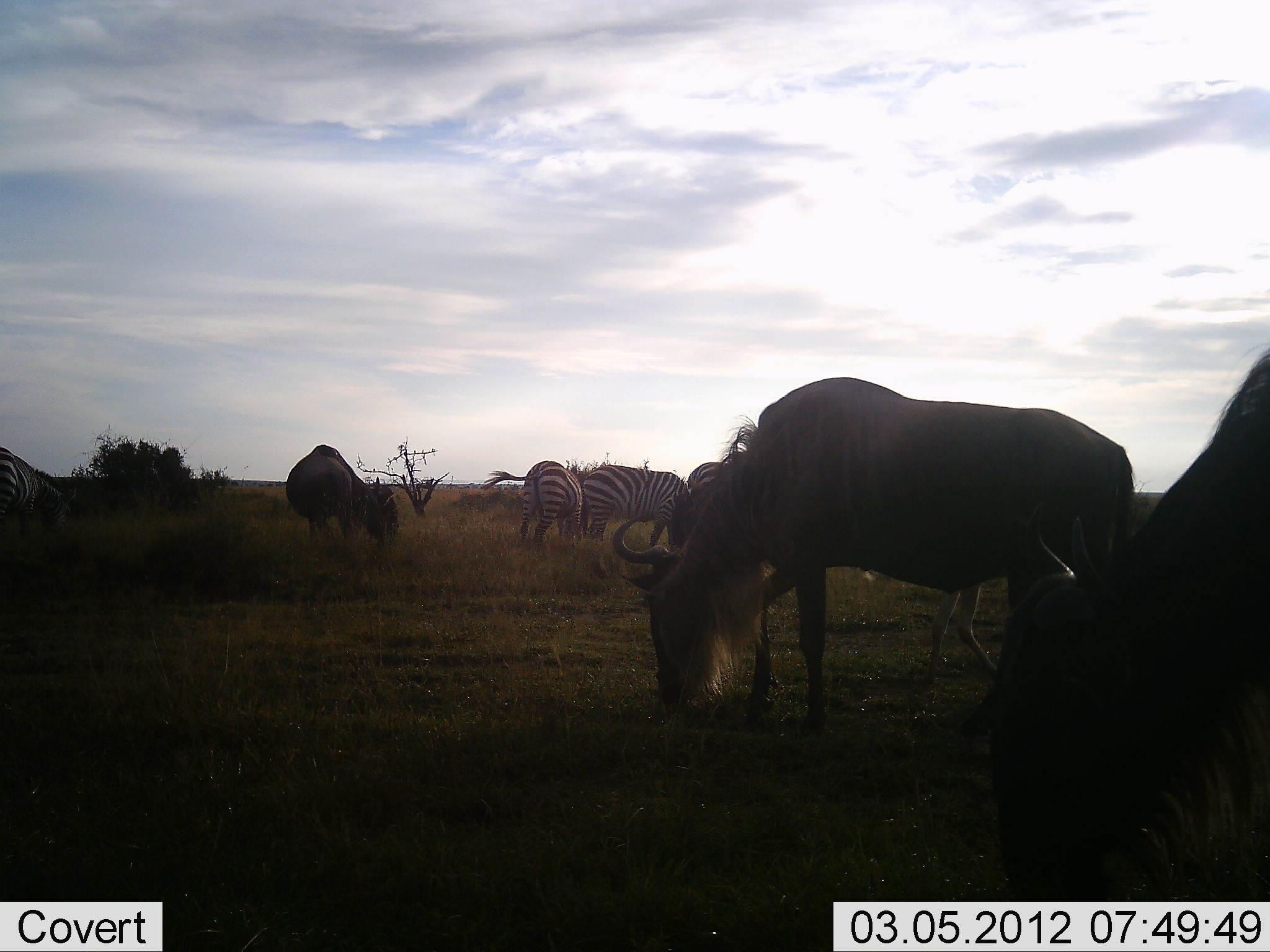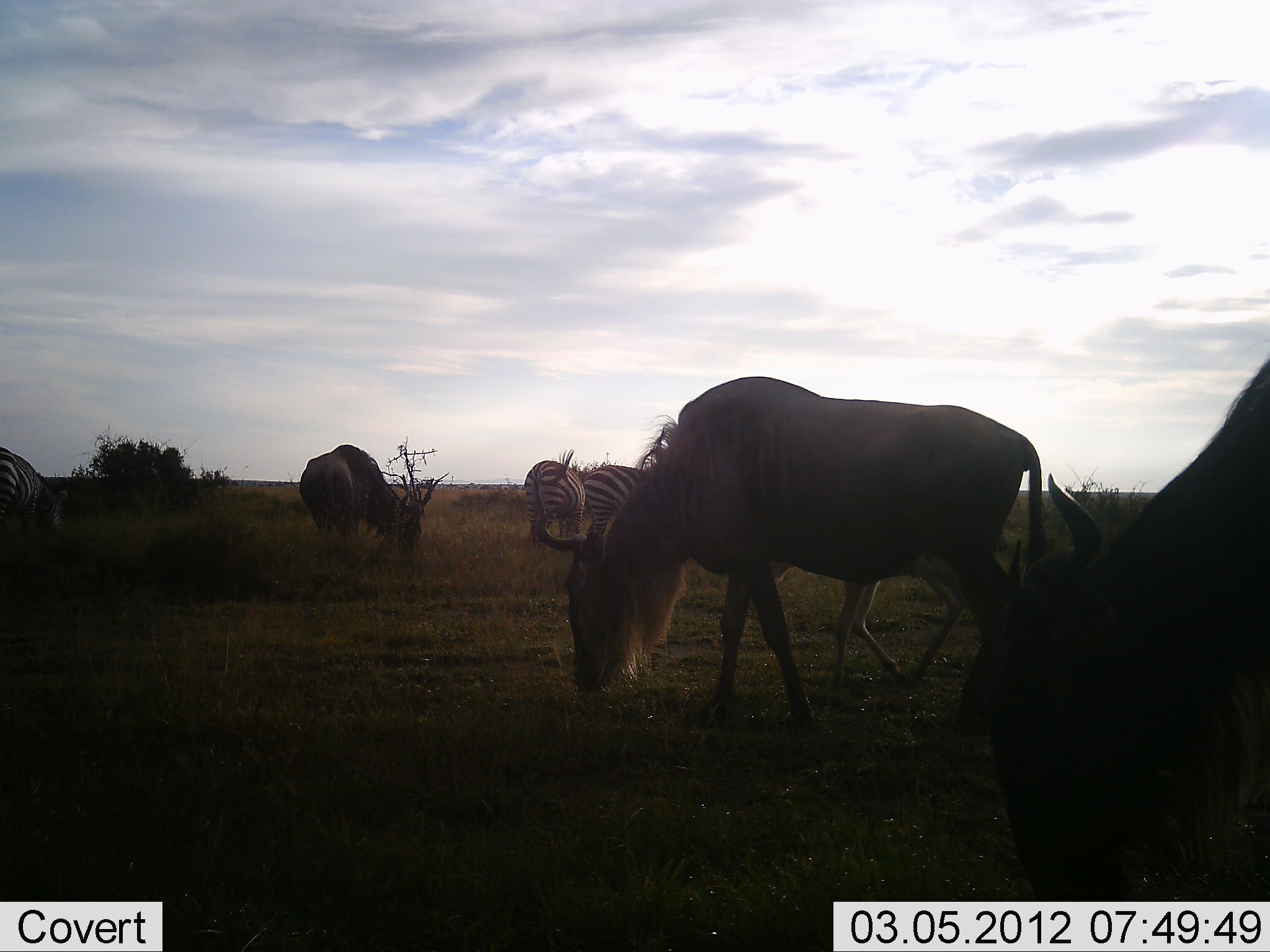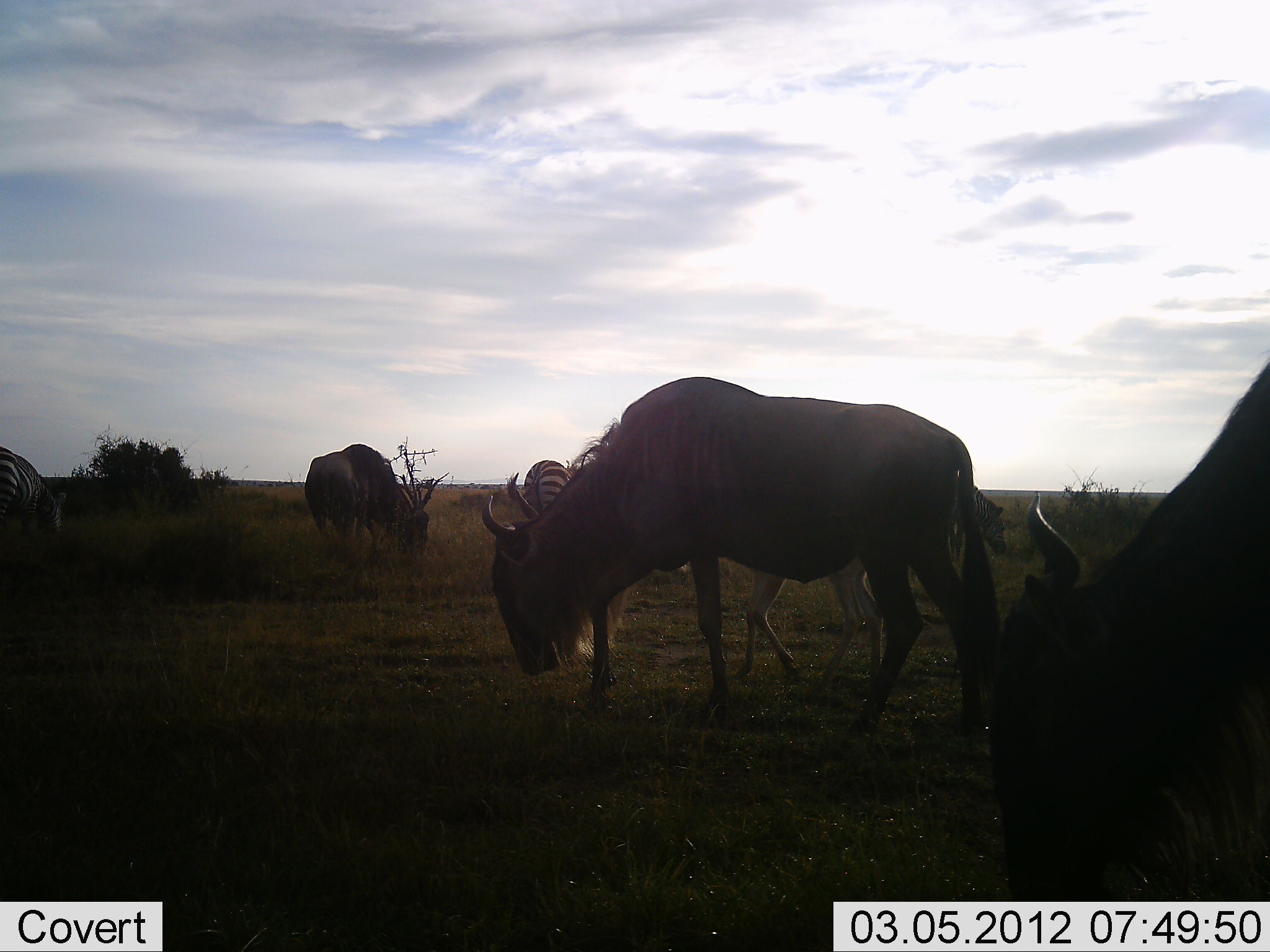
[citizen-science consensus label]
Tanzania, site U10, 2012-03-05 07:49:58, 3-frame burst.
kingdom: Animalia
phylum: Chordata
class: Mammalia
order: Artiodactyla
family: Bovidae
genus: Connochaetes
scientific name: Connochaetes taurinus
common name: blue wildebeest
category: wildebeest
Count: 3.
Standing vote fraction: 14%.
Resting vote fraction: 0%.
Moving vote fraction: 43%.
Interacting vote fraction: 0%.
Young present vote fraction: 7%.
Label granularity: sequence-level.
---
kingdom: Animalia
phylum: Chordata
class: Mammalia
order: Perissodactyla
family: Equidae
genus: Equus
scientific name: Equus quagga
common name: plains zebra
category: zebra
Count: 4.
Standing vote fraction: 21%.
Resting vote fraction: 0%.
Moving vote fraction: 14%.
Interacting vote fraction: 0%.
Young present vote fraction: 0%.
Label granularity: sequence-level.